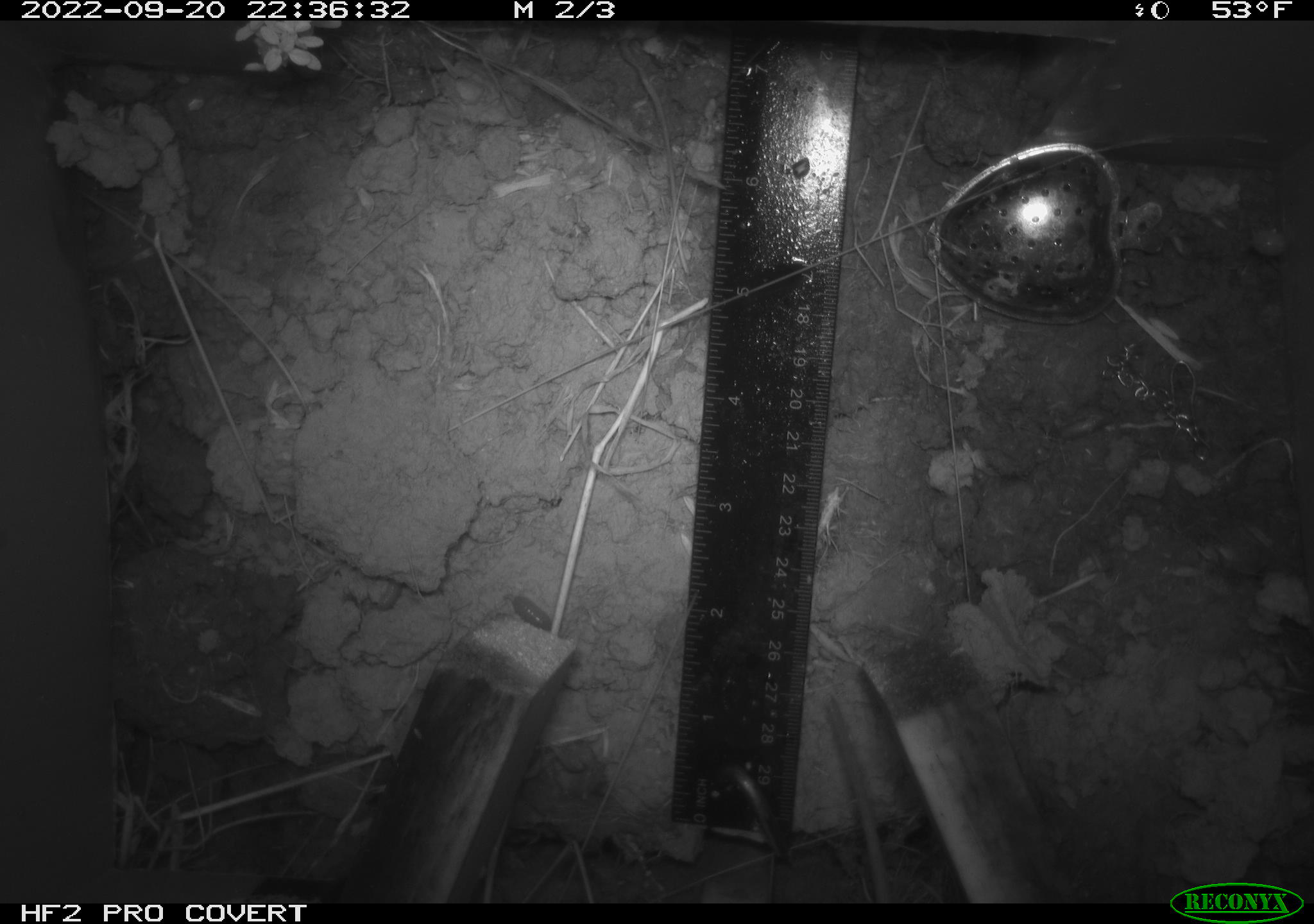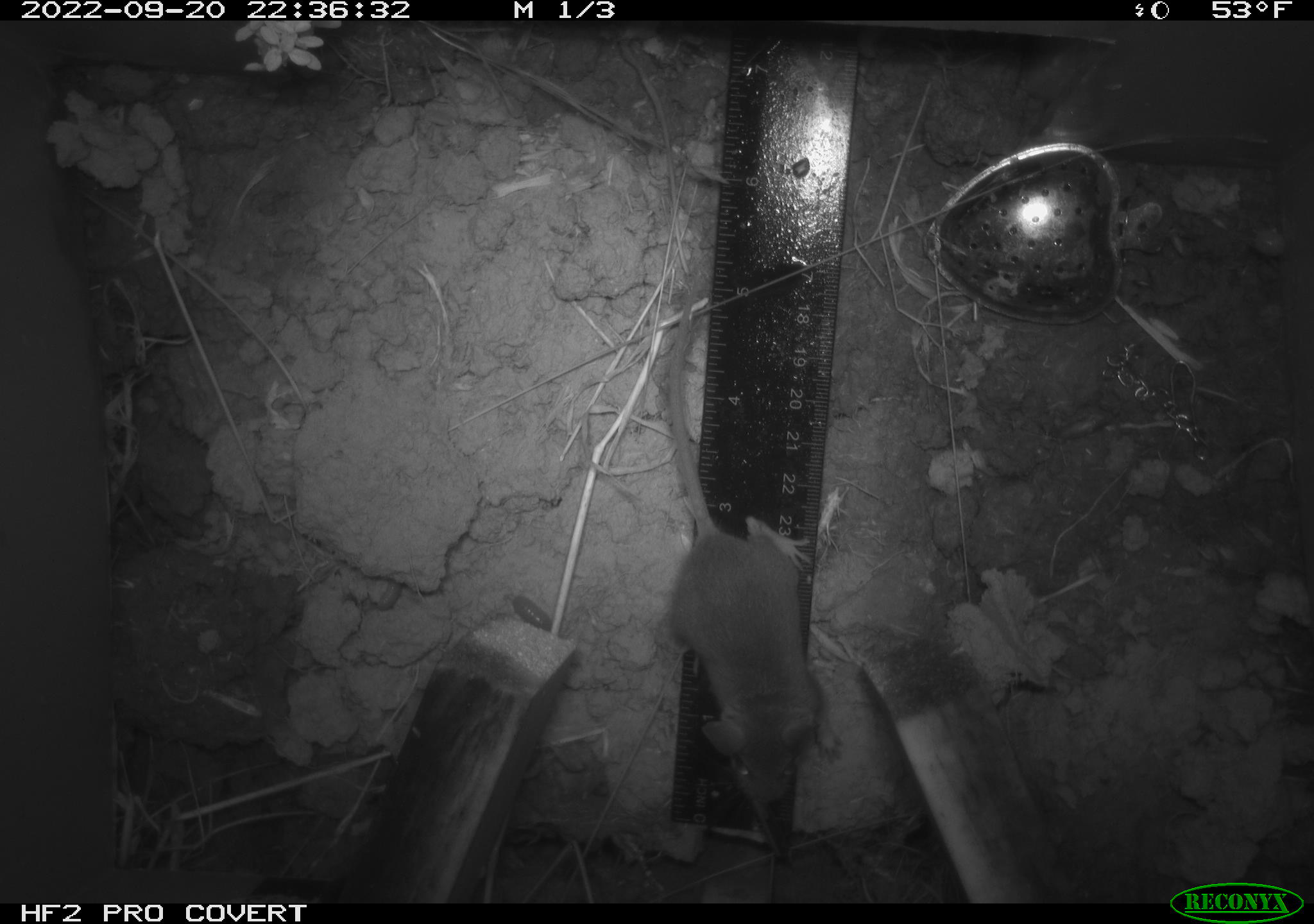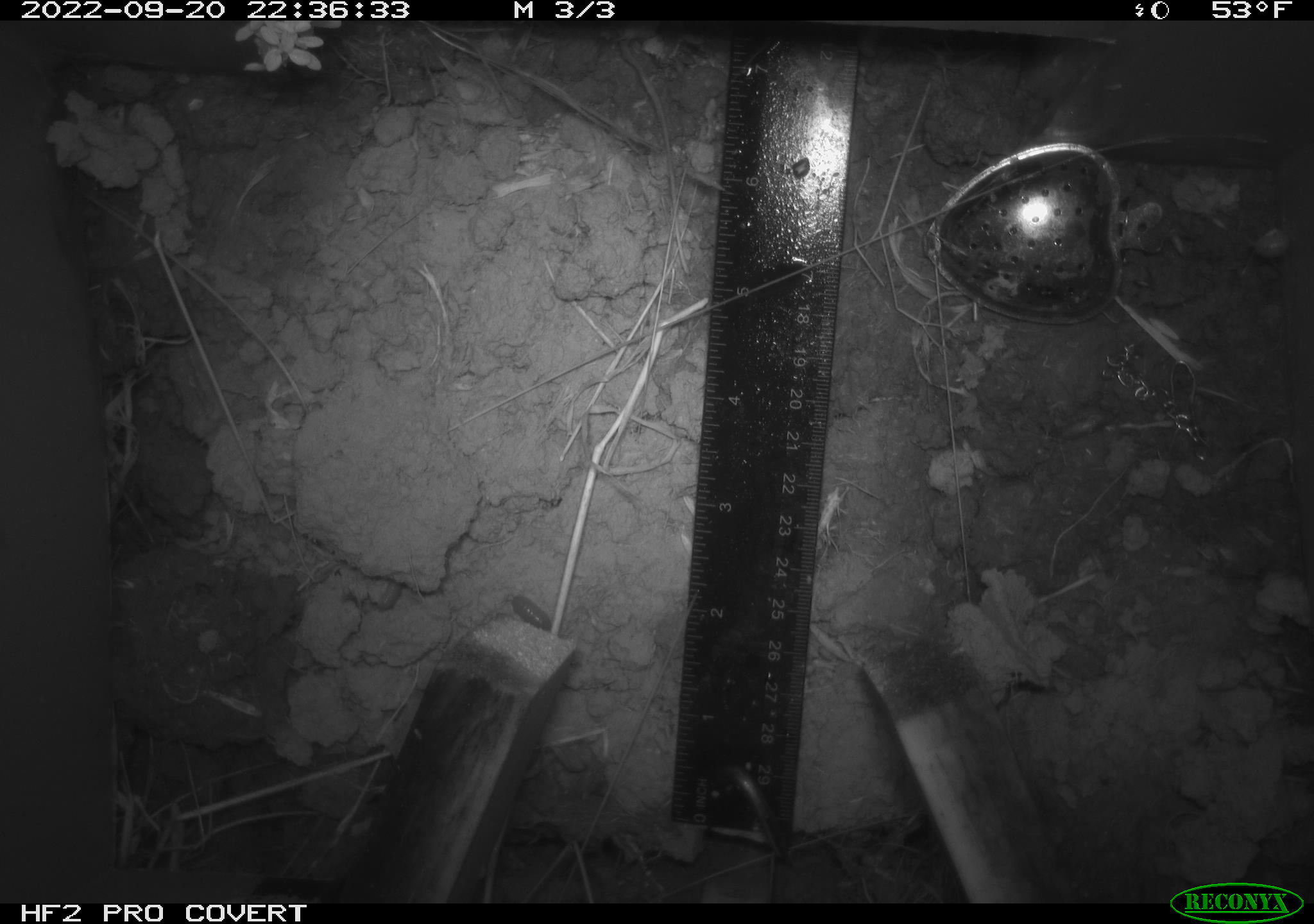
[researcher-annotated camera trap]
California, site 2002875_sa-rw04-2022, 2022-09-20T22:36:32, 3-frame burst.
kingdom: Animalia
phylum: Chordata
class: Mammalia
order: Rodentia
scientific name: Rodentia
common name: mouse species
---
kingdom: Animalia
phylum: Arthropoda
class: Malacostraca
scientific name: Malacostraca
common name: amphipods, crabs, isopods, krill, lobsters and shrimps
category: malacostracan